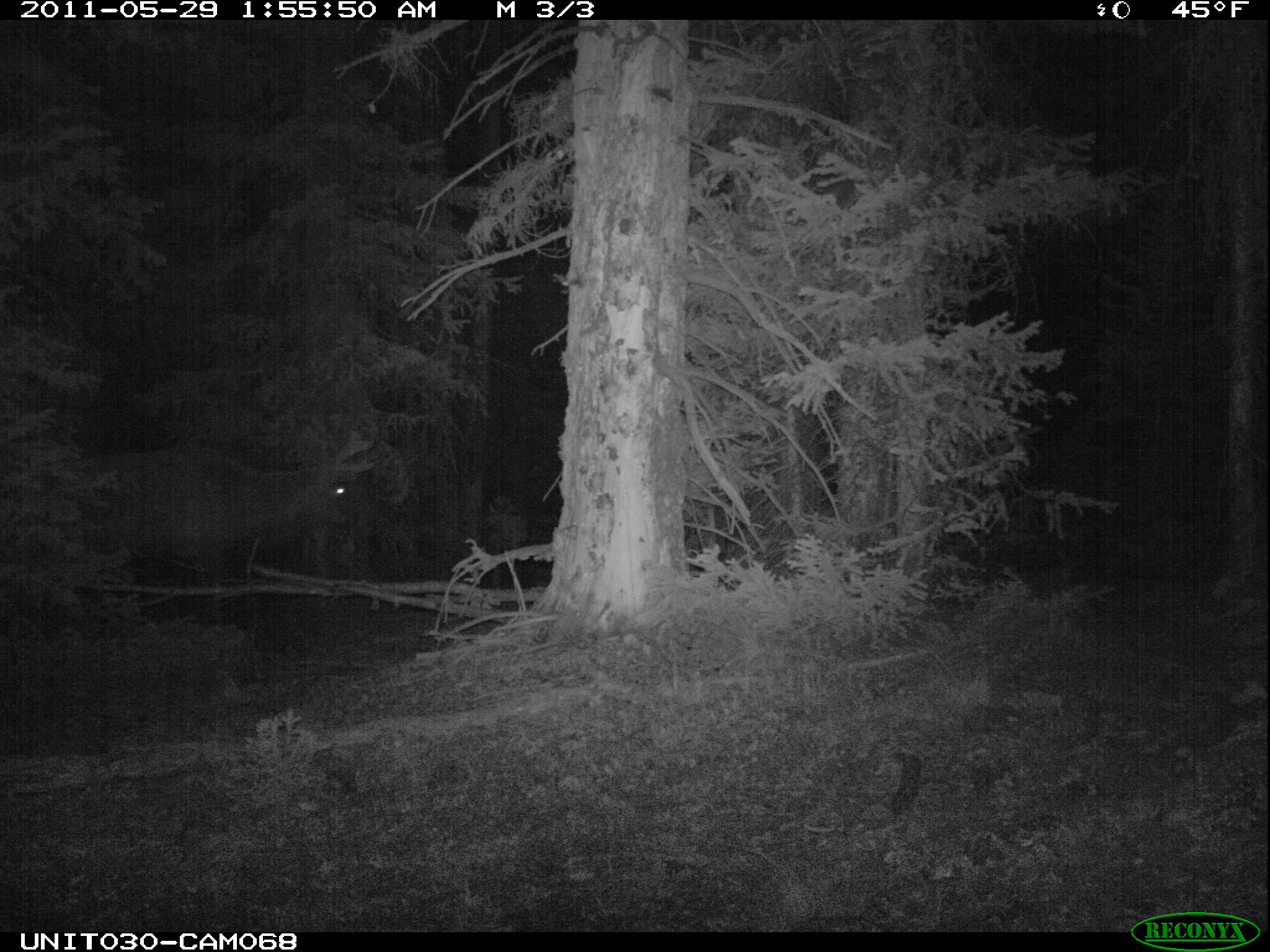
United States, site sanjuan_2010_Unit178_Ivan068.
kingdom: Animalia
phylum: Chordata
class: Mammalia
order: Artiodactyla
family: Cervidae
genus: Cervus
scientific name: Cervus elaphus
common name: red deer